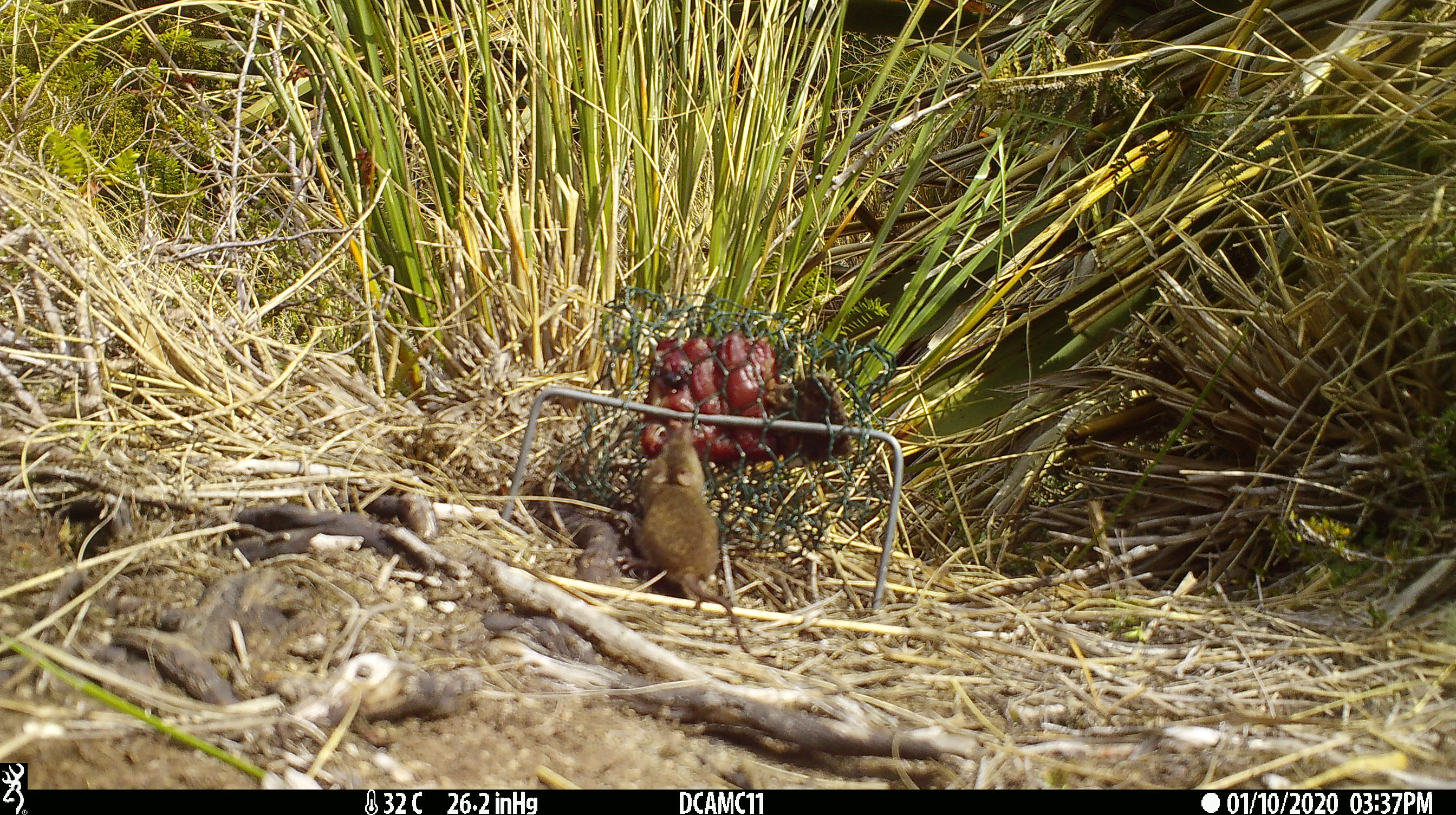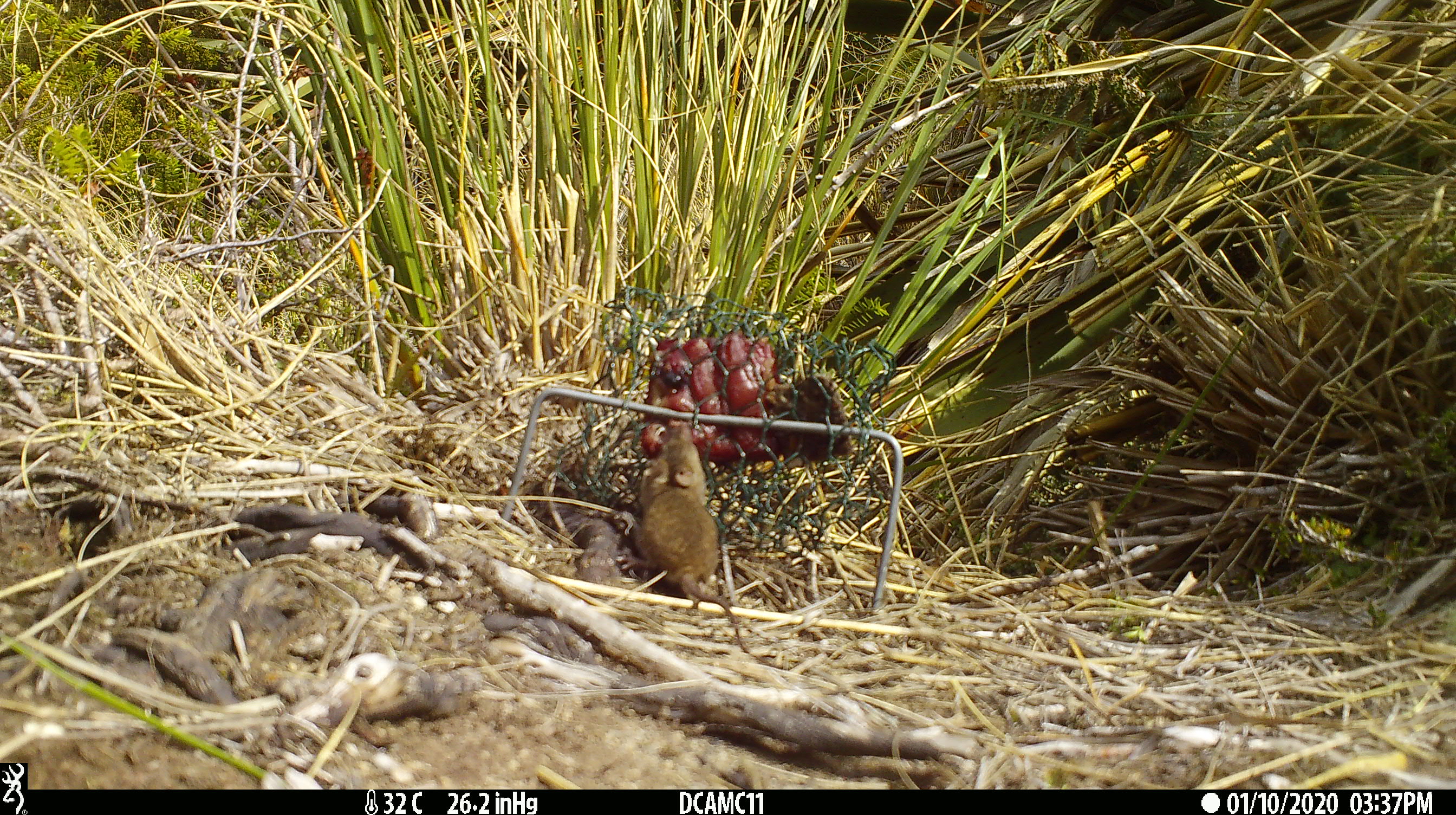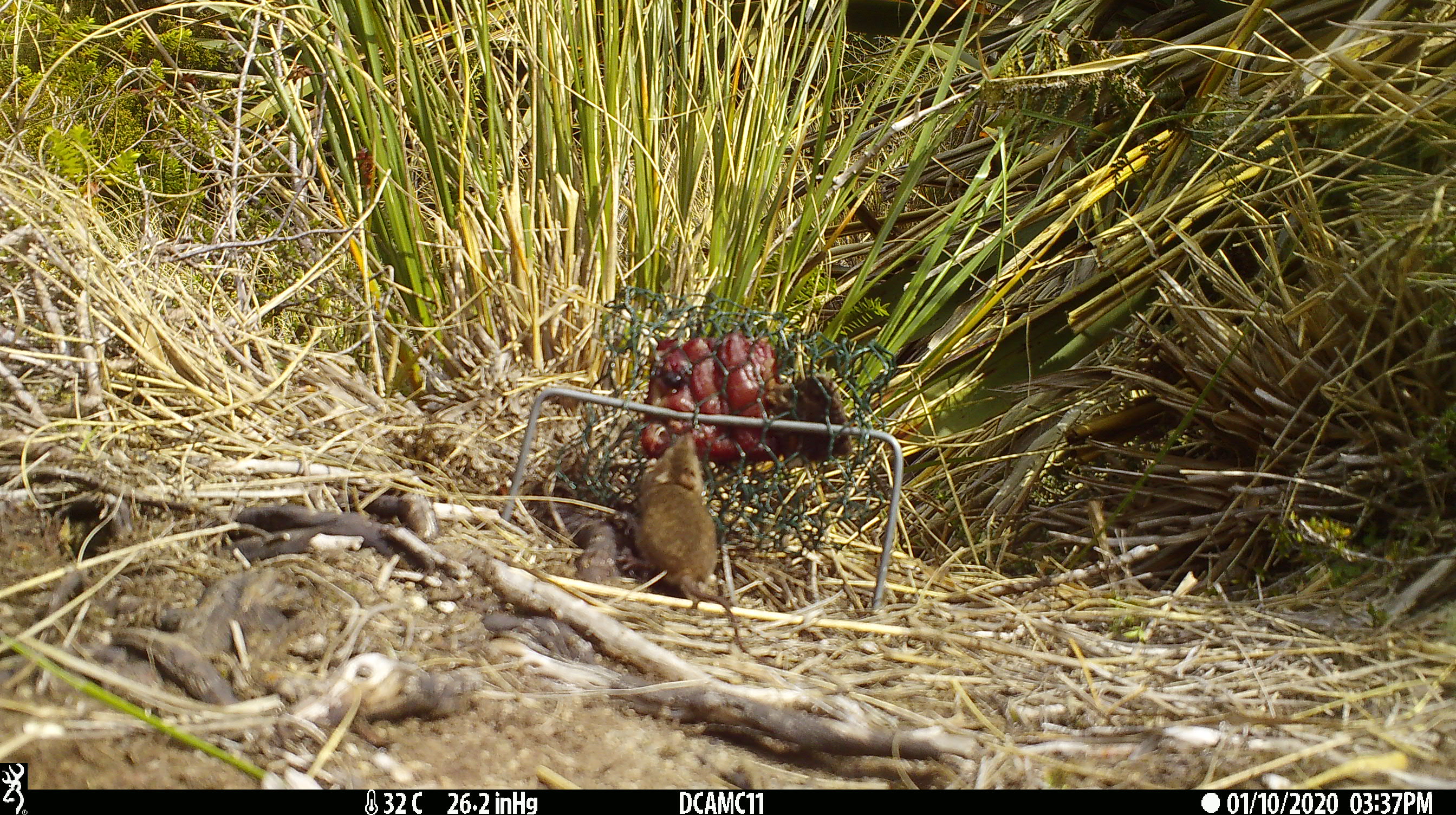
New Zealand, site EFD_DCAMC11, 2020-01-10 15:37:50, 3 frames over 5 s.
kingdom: Animalia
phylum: Chordata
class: Mammalia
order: Rodentia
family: Muridae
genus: Mus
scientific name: Mus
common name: mouse